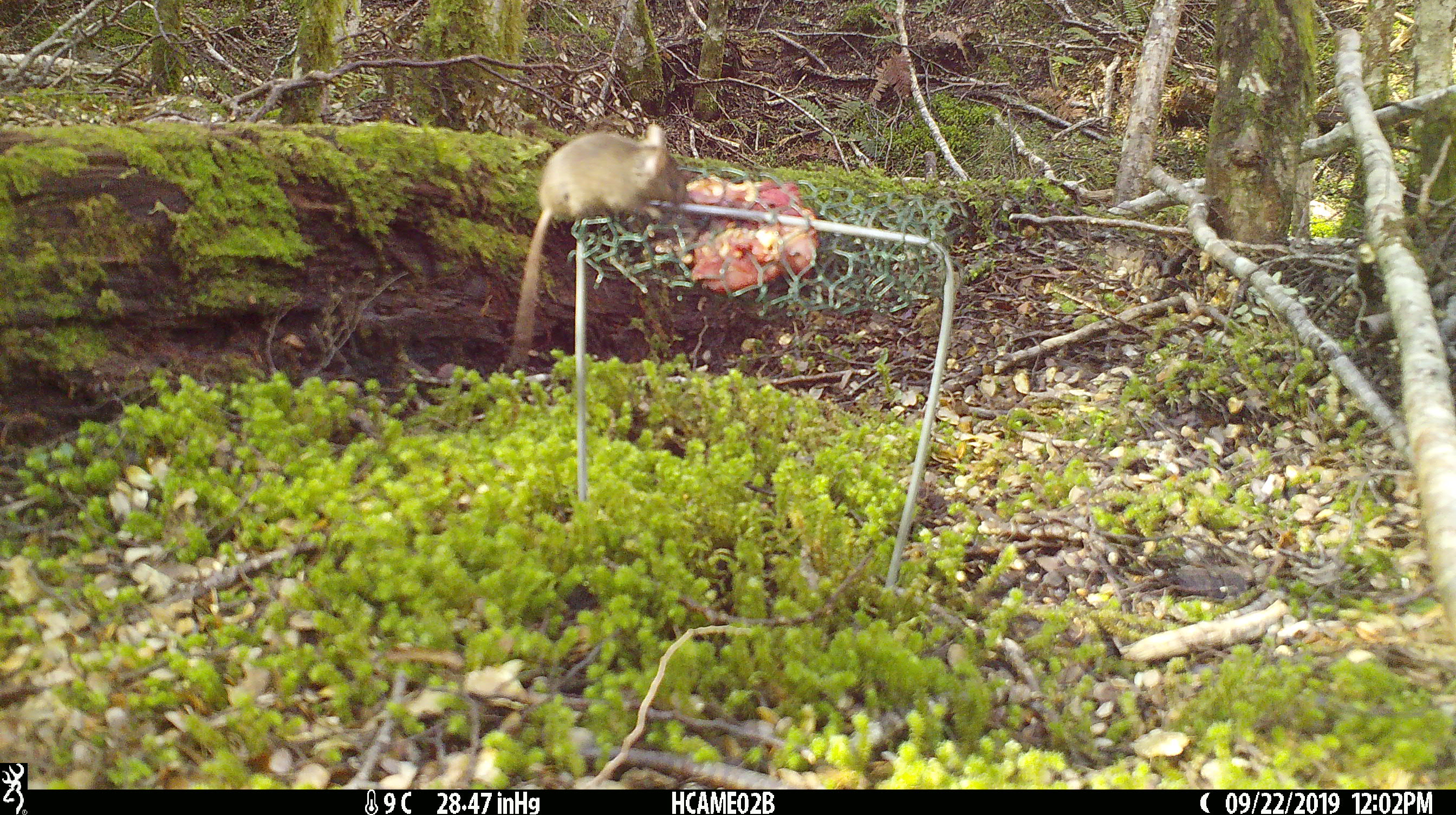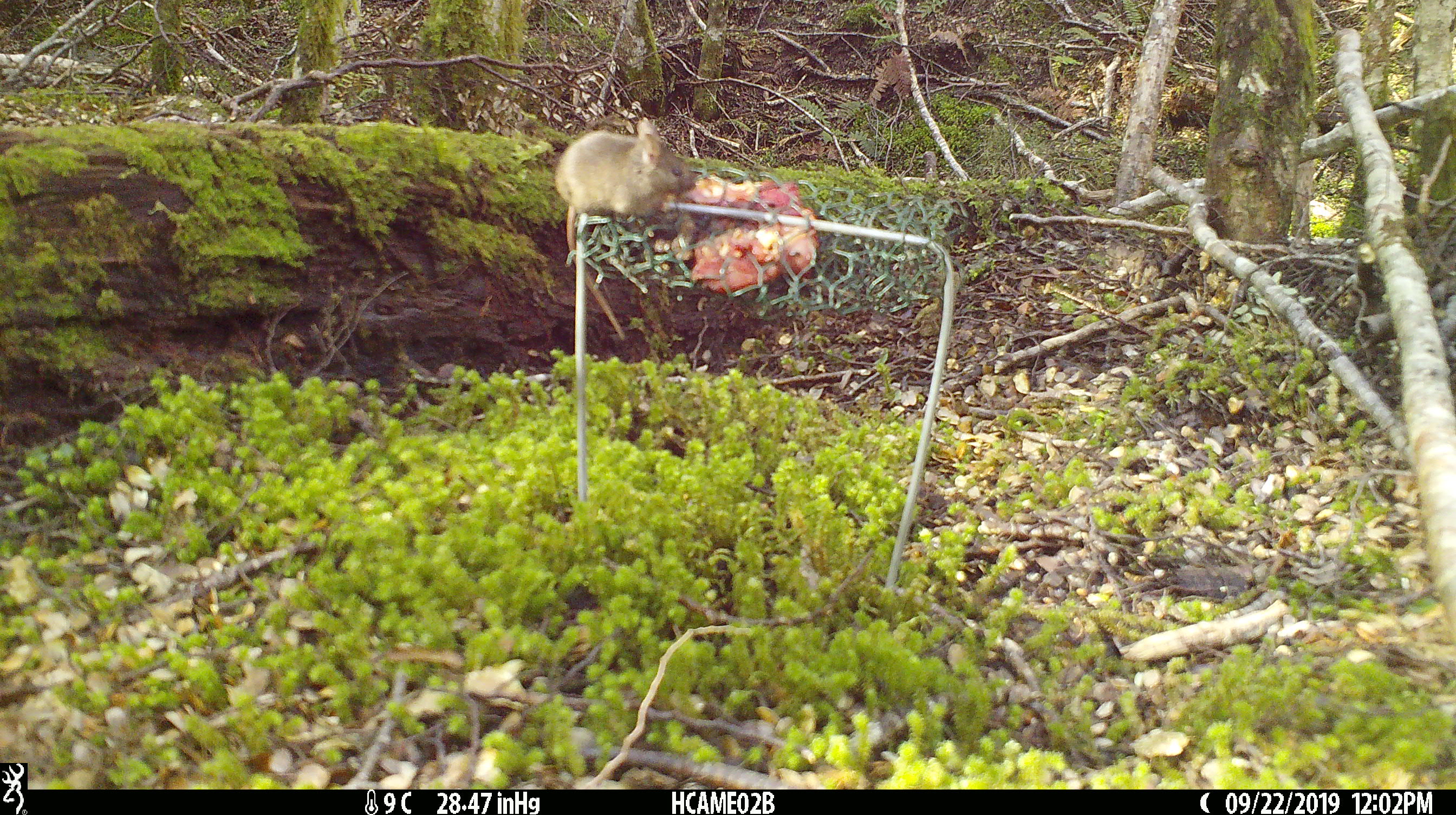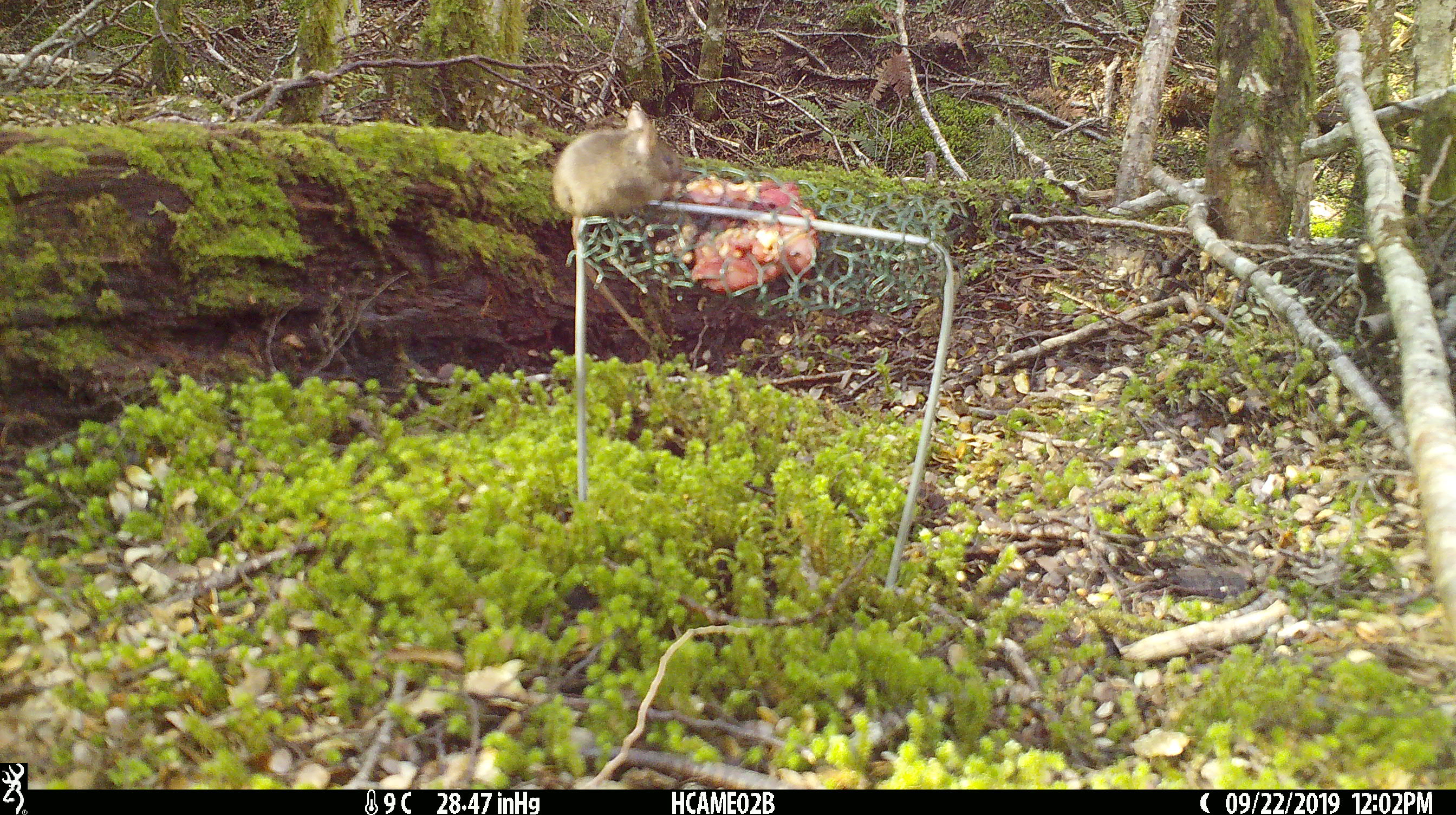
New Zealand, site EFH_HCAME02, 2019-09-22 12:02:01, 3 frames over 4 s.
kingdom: Animalia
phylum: Chordata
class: Mammalia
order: Rodentia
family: Muridae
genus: Mus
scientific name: Mus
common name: mouse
Mouse (Mus).